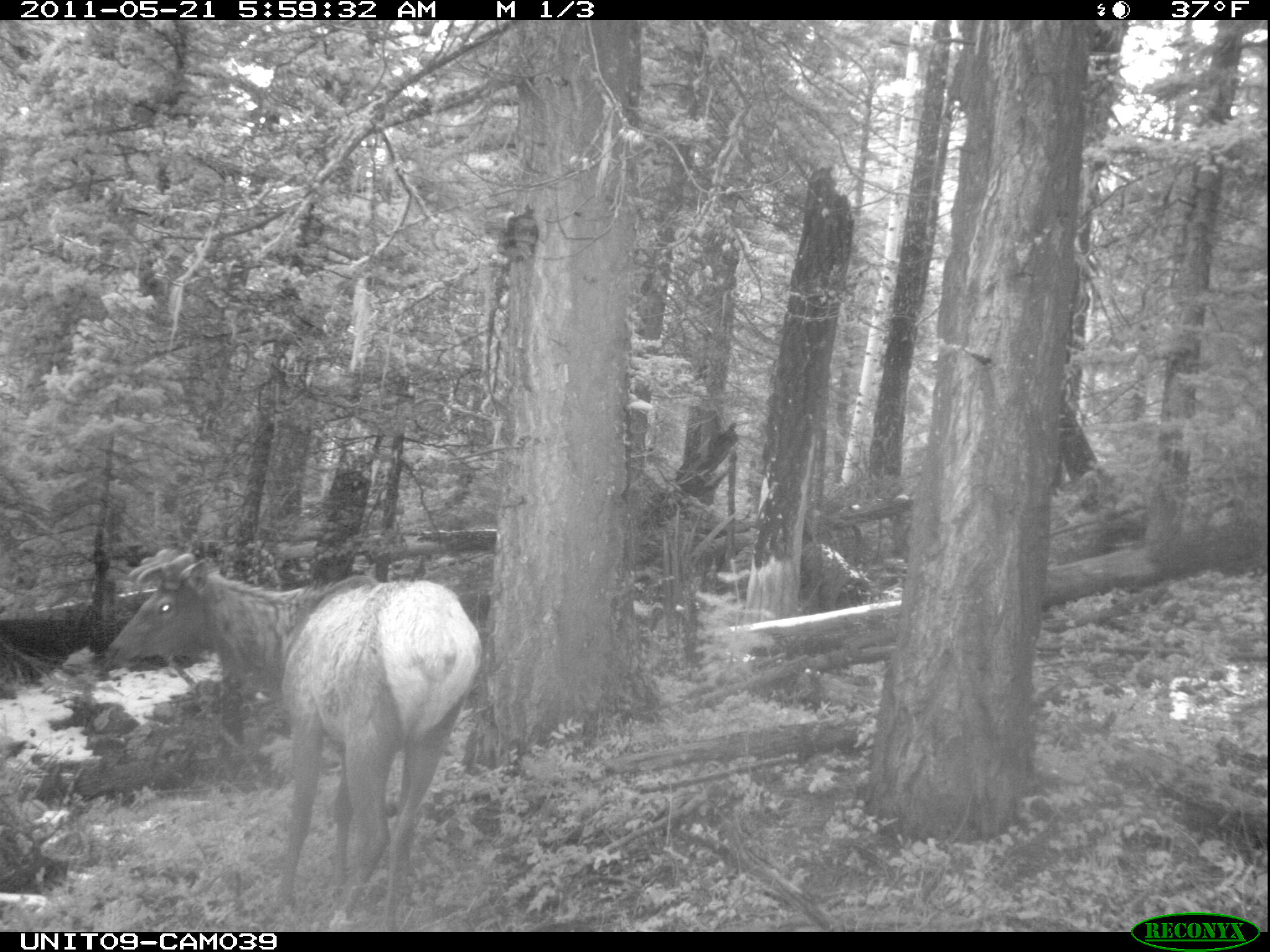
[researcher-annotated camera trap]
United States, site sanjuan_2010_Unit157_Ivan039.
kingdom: Animalia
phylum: Chordata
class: Mammalia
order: Artiodactyla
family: Cervidae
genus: Cervus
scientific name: Cervus elaphus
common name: red deer